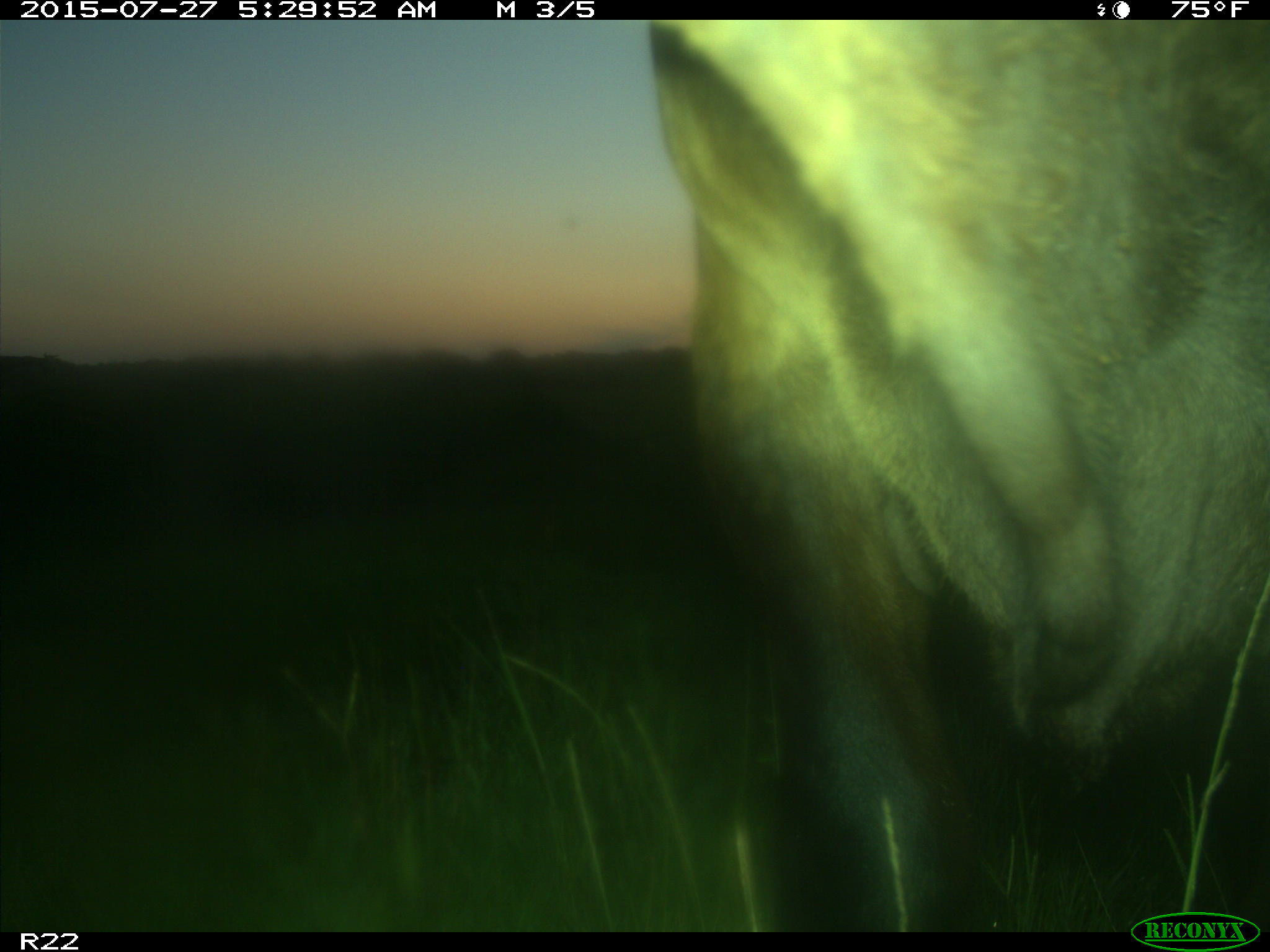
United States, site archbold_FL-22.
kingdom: Animalia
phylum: Chordata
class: Mammalia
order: Artiodactyla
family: Bovidae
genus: Bos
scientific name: Bos taurus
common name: domestic cow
Bos taurus (domestic cow).